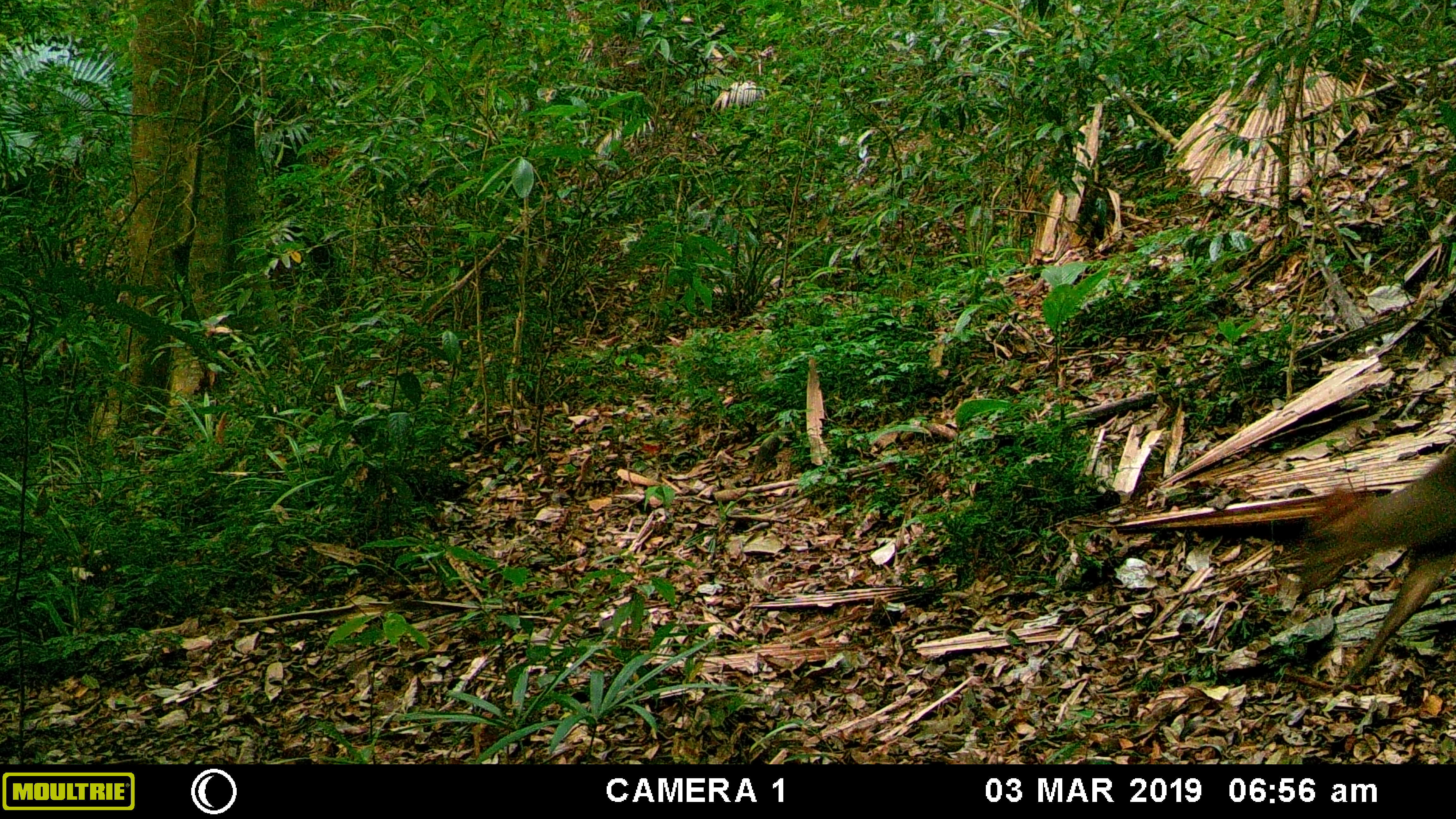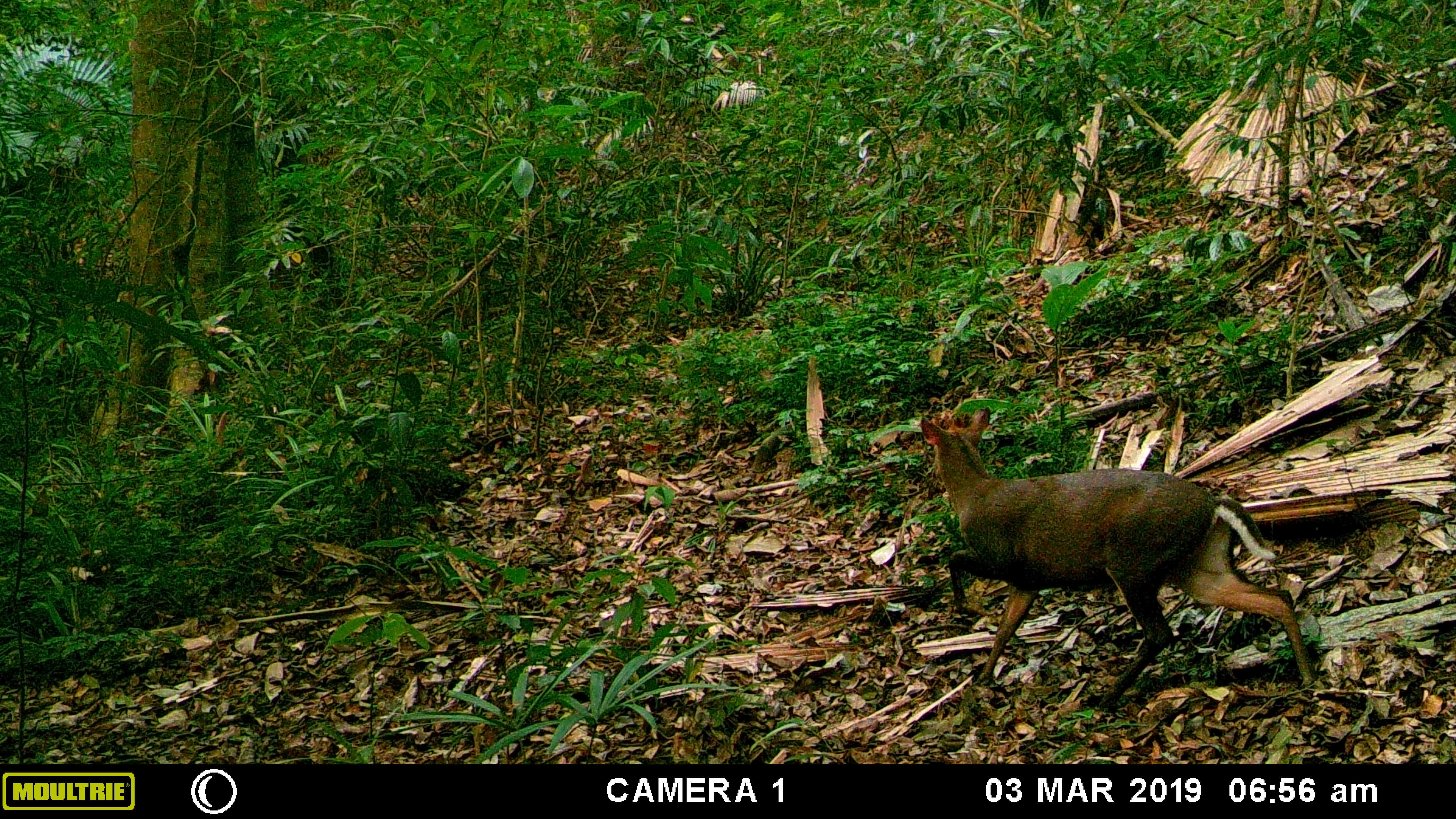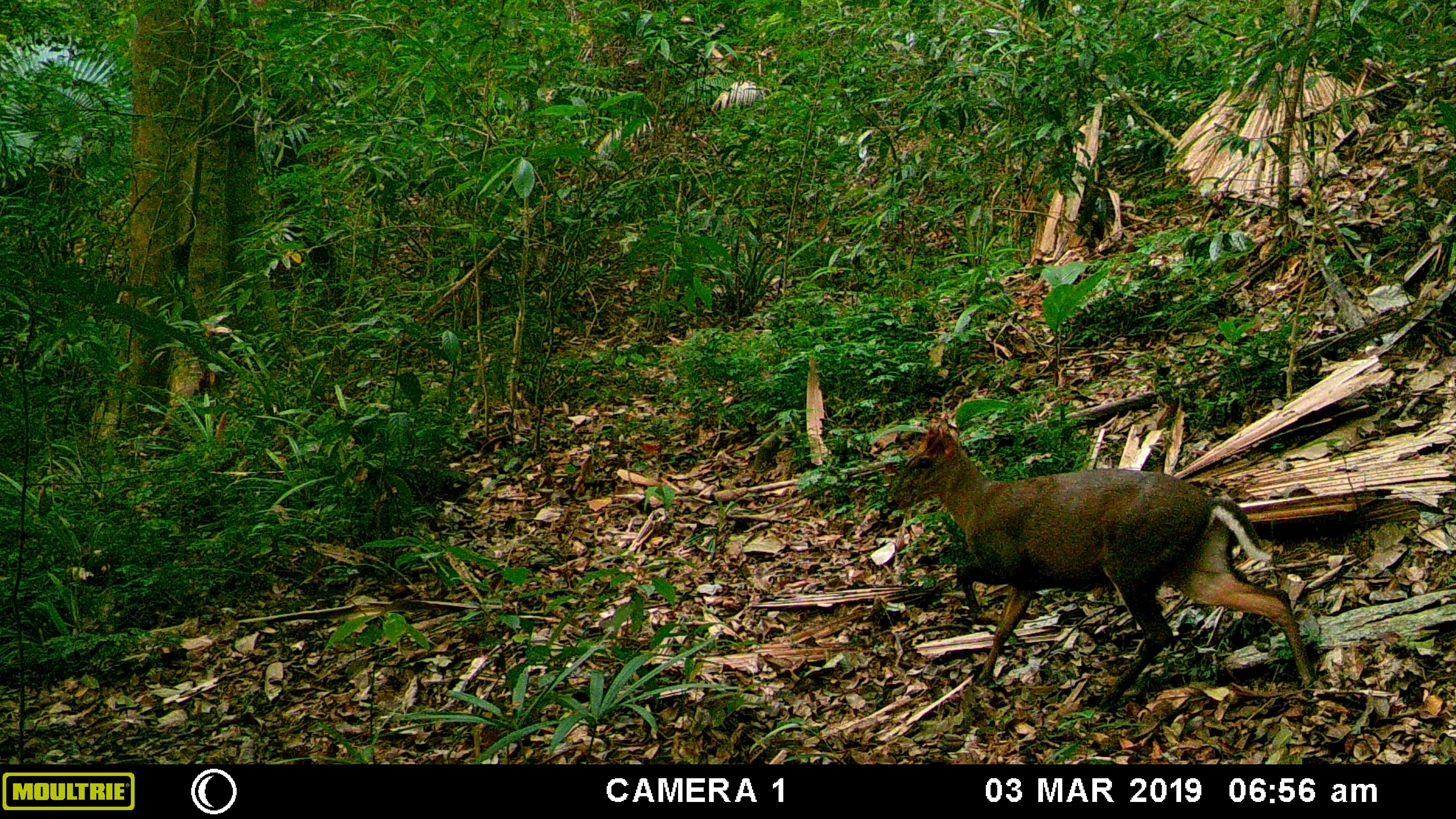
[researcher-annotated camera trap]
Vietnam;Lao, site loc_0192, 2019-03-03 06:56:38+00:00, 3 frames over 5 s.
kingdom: Animalia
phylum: Chordata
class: Mammalia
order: Artiodactyla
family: Cervidae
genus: Muntiacus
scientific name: Muntiacus rooseveltorum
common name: roosevelt's muntjac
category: roosevelts muntjac group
Roosevelts muntjac group (roosevelt's muntjac) (Muntiacus rooseveltorum). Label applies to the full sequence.